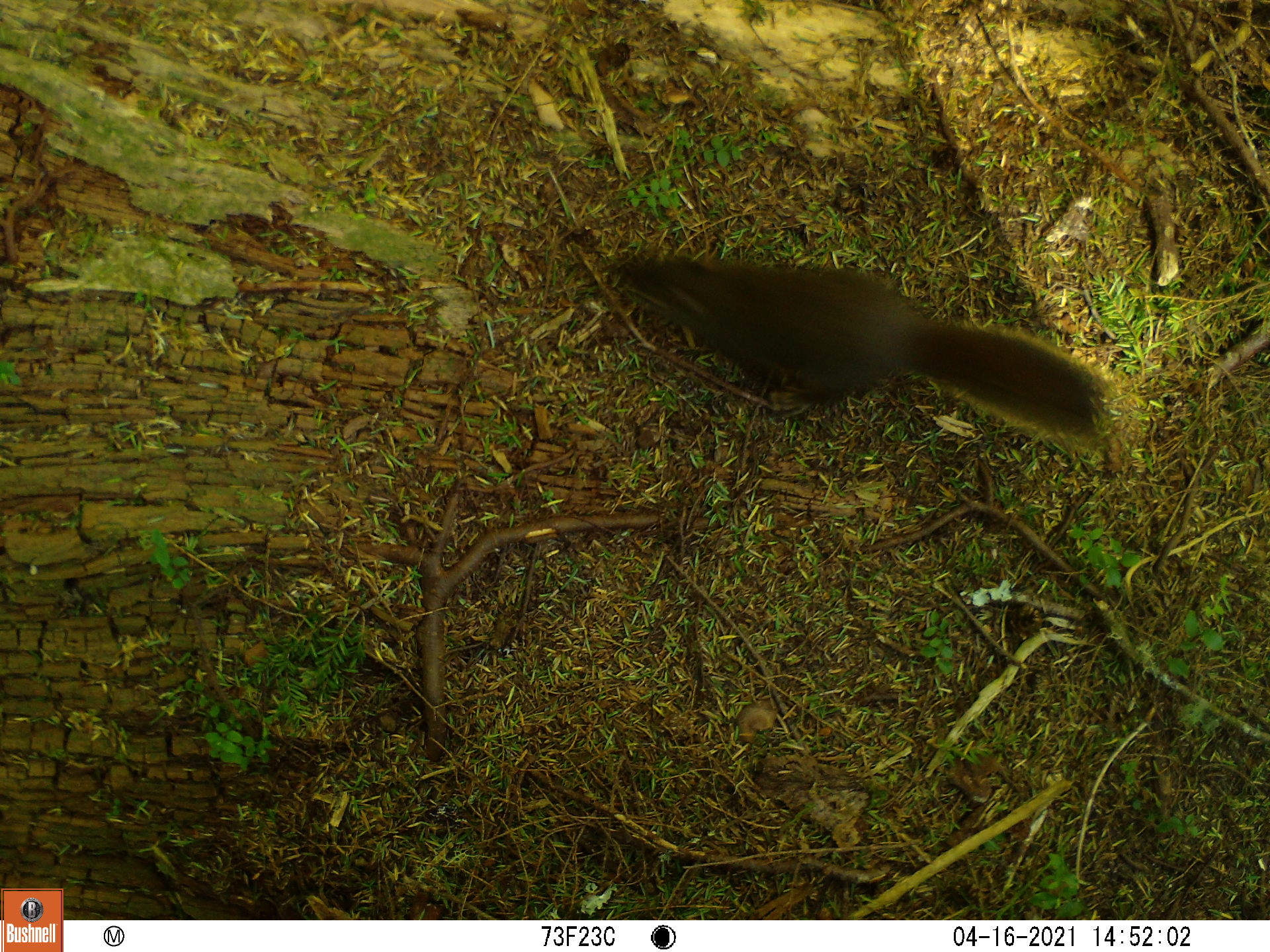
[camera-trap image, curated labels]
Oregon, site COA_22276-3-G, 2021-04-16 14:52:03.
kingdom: Animalia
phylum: Chordata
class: Mammalia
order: Rodentia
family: Sciuridae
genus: Tamiasciurus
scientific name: Tamiasciurus douglasii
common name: douglas squirrel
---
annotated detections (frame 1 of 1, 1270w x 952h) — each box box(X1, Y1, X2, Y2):
douglas squirrel: box(596, 237, 1127, 480)